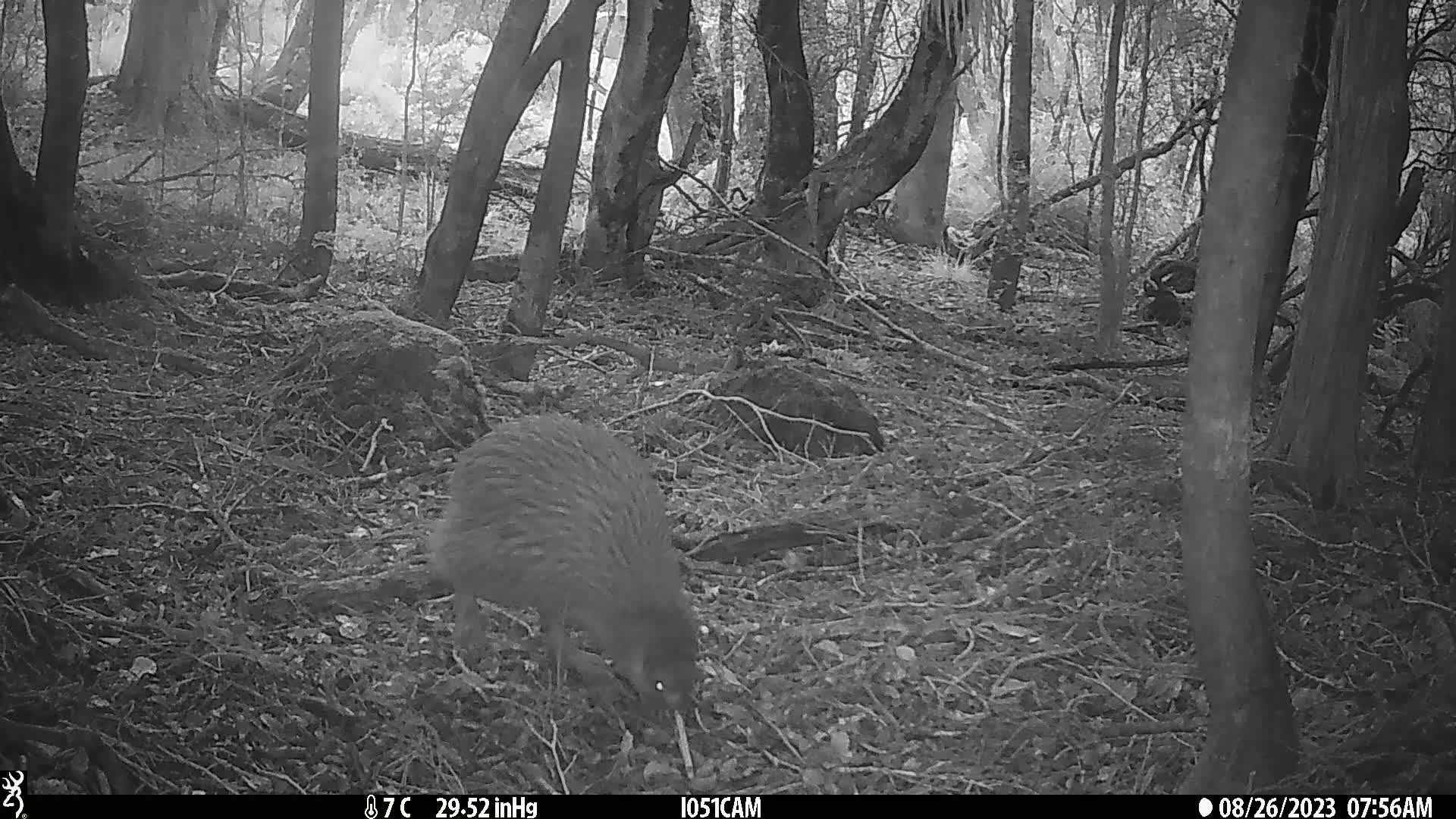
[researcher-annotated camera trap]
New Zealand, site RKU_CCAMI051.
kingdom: Animalia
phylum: Chordata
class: Aves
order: Apterygiformes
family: Apterygidae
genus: Apteryx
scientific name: Apteryx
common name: kiwi